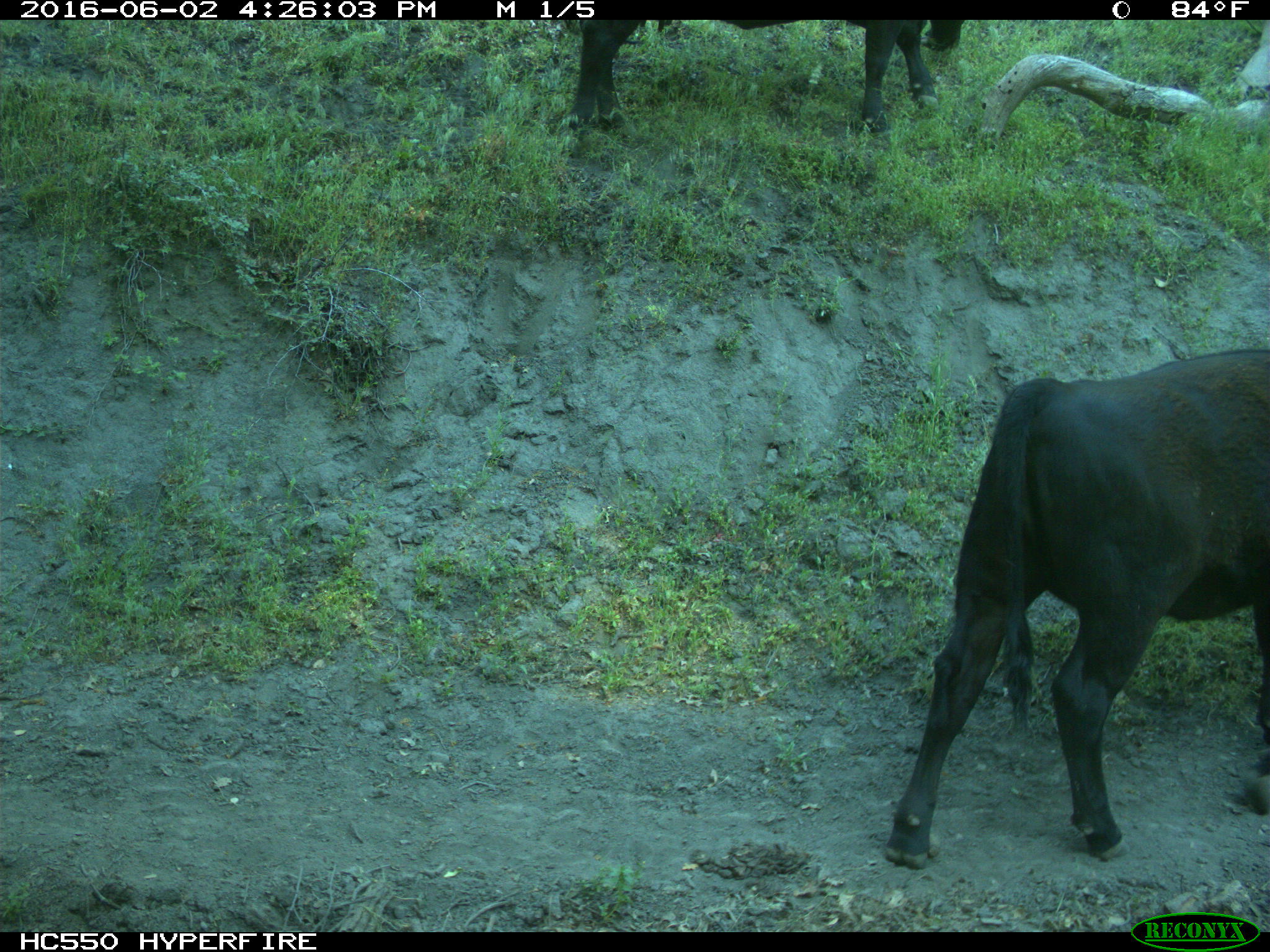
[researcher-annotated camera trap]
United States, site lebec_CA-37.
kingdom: Animalia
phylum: Chordata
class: Mammalia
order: Artiodactyla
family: Bovidae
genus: Bos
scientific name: Bos taurus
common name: domestic cow